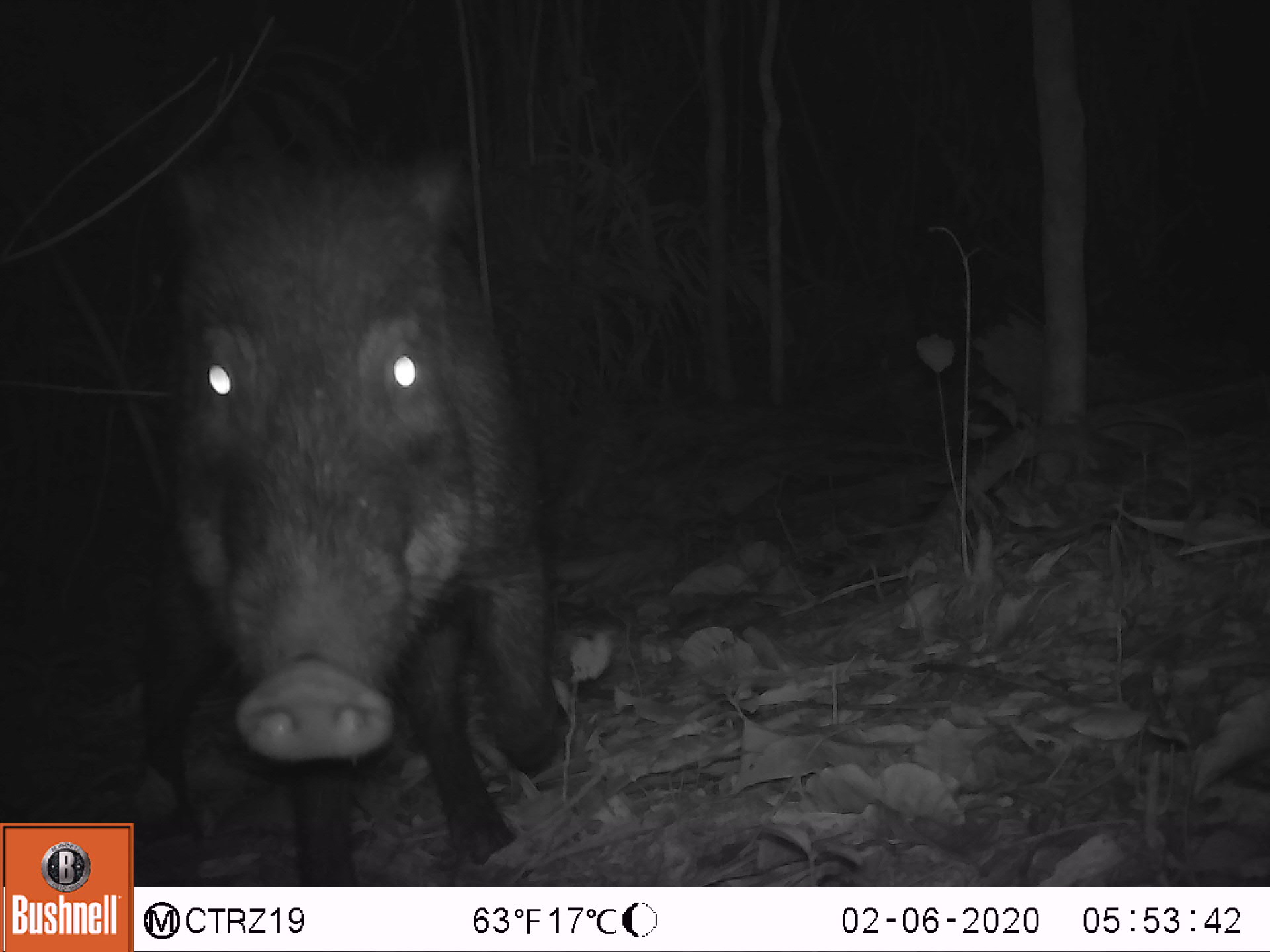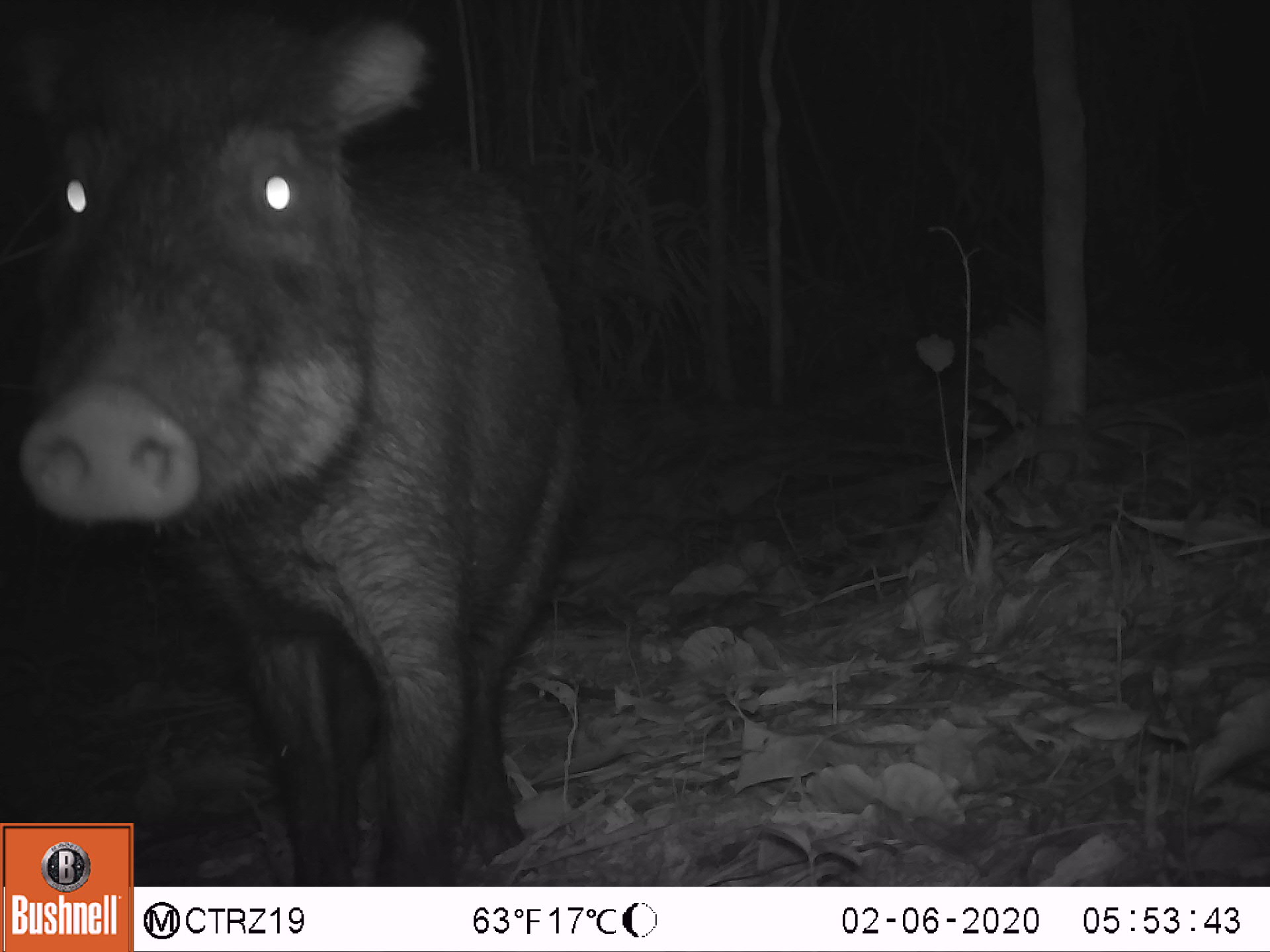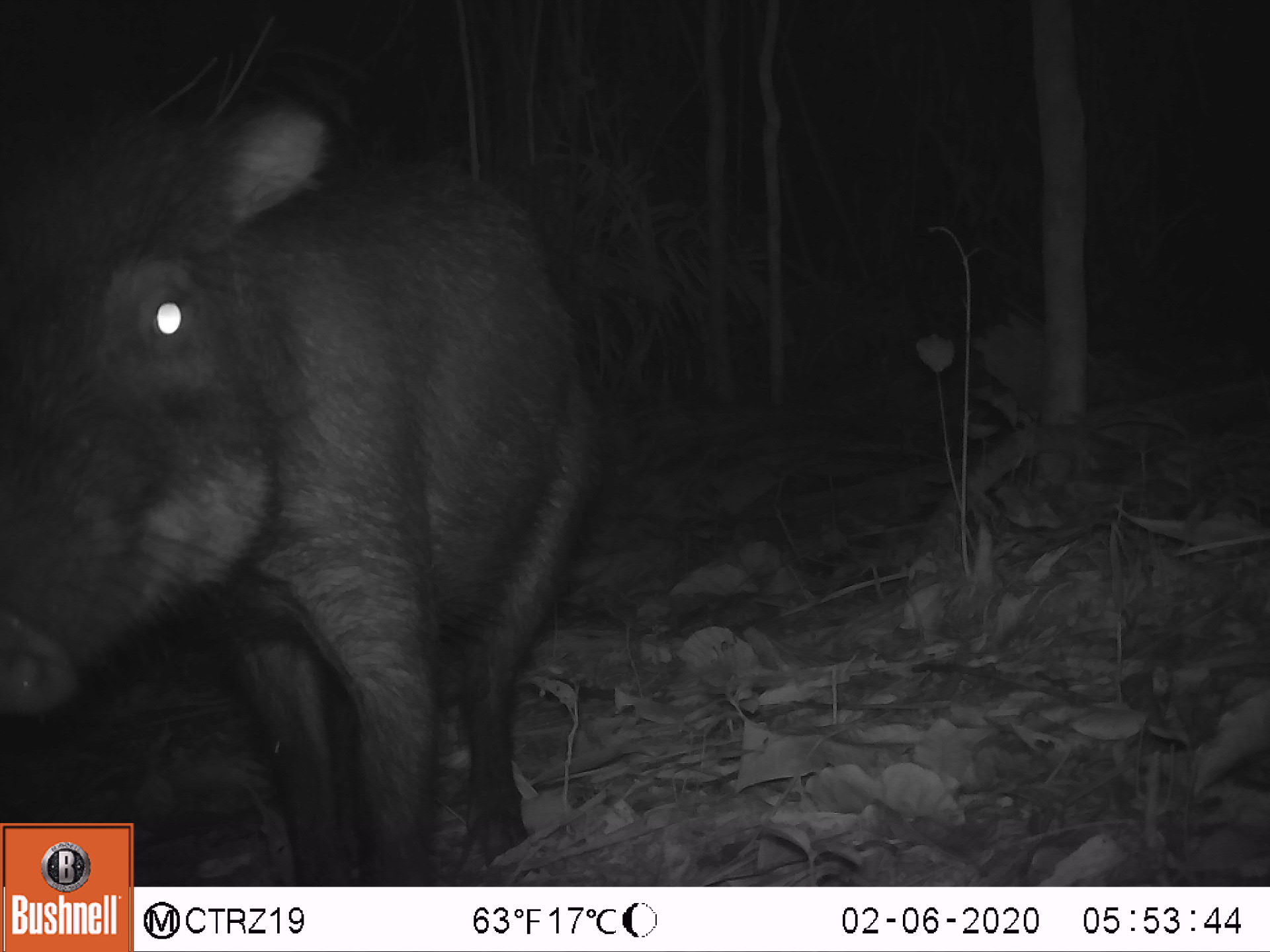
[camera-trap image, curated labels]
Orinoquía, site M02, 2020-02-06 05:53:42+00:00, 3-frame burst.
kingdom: Animalia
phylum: Chordata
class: Mammalia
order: Artiodactyla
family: Tayassuidae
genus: Tayassu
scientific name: Tayassu pecari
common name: white-lipped peccary